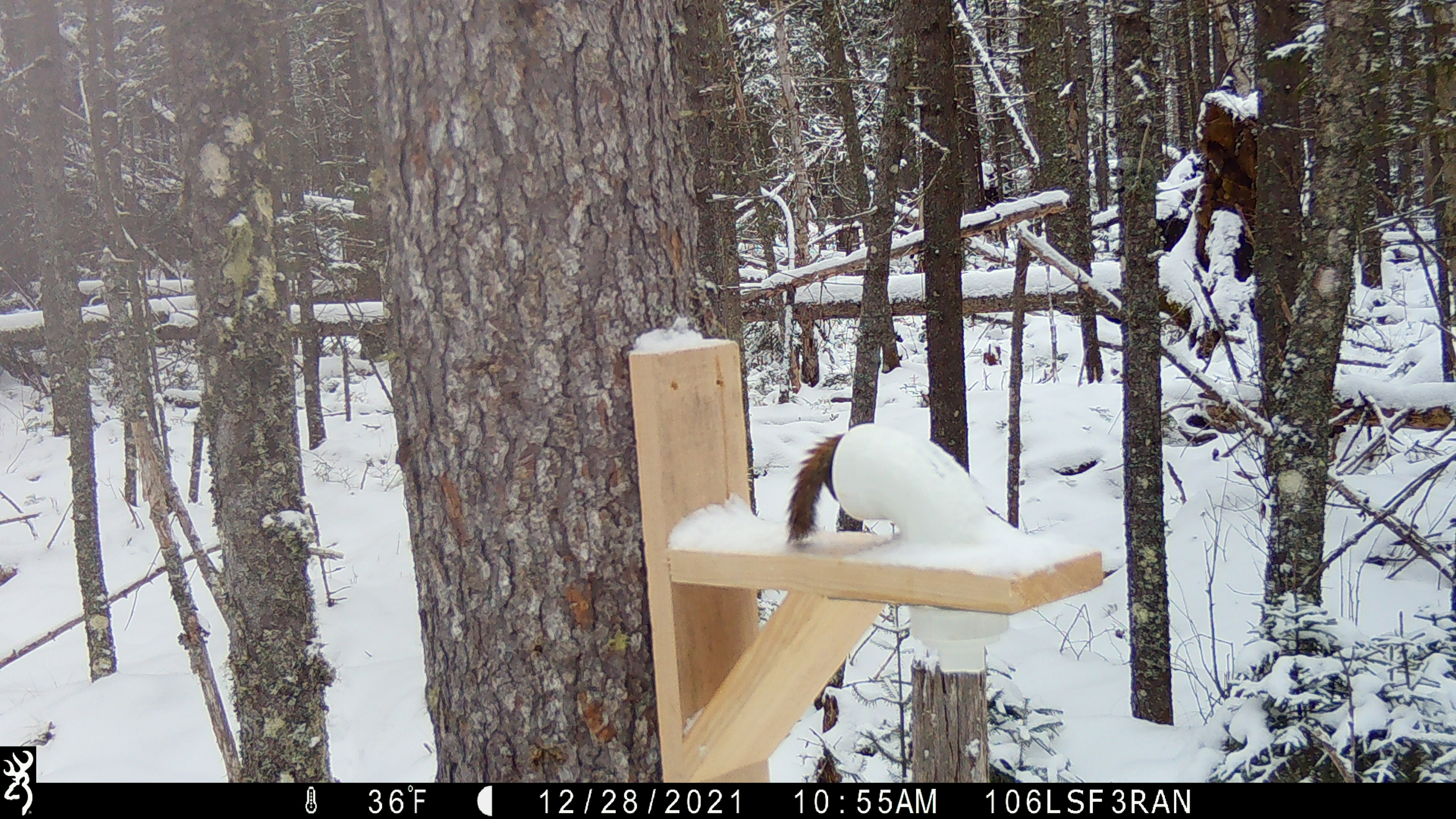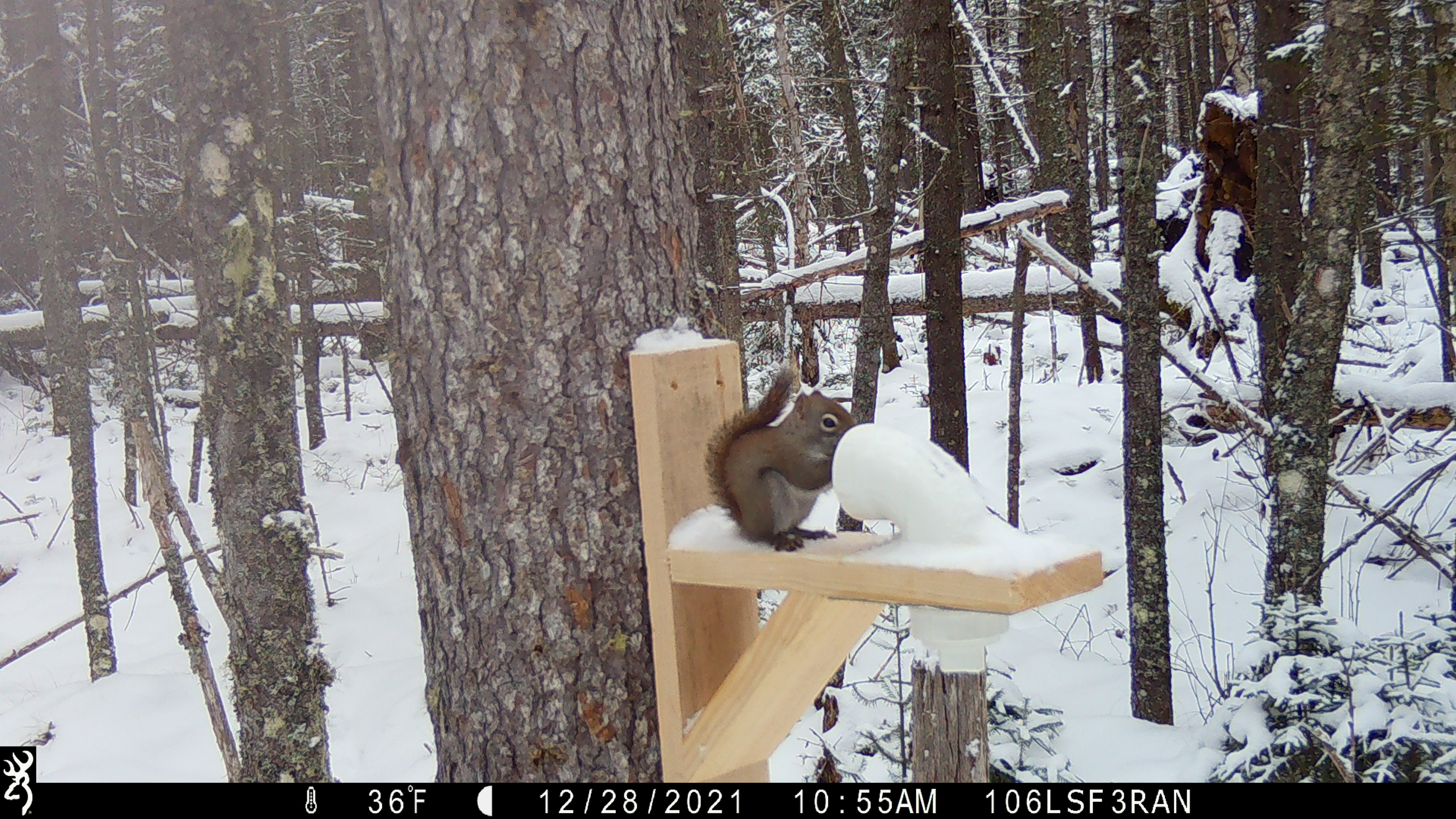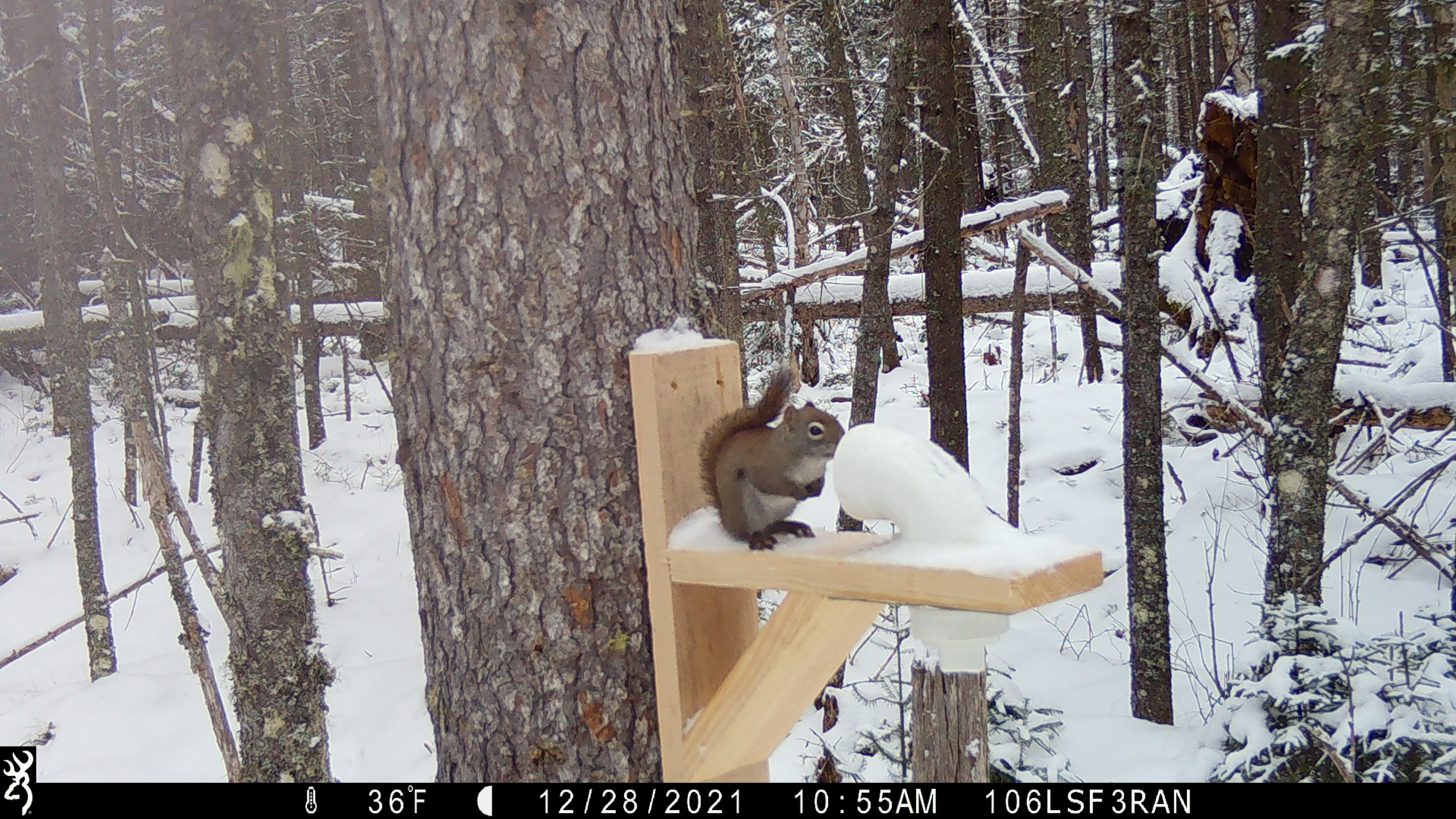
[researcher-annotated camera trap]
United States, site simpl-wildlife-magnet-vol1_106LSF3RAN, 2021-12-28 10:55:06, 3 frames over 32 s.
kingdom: Animalia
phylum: Chordata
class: Mammalia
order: Rodentia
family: Sciuridae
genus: Tamiasciurus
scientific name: Tamiasciurus hudsonicus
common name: red squirrel